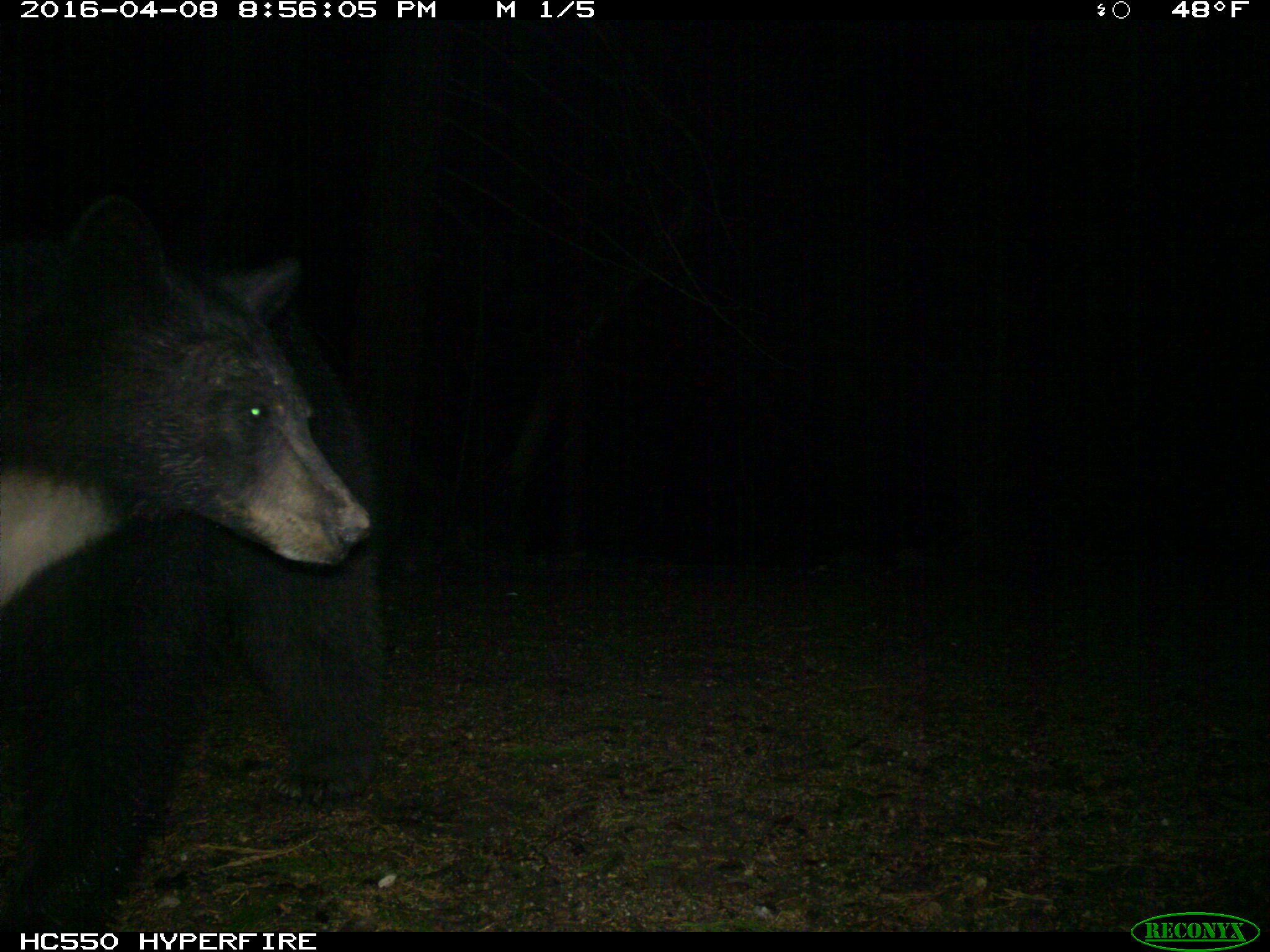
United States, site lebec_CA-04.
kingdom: Animalia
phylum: Chordata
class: Mammalia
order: Carnivora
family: Ursidae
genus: Ursus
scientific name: Ursus americanus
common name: american black bear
Ursus americanus (american black bear).